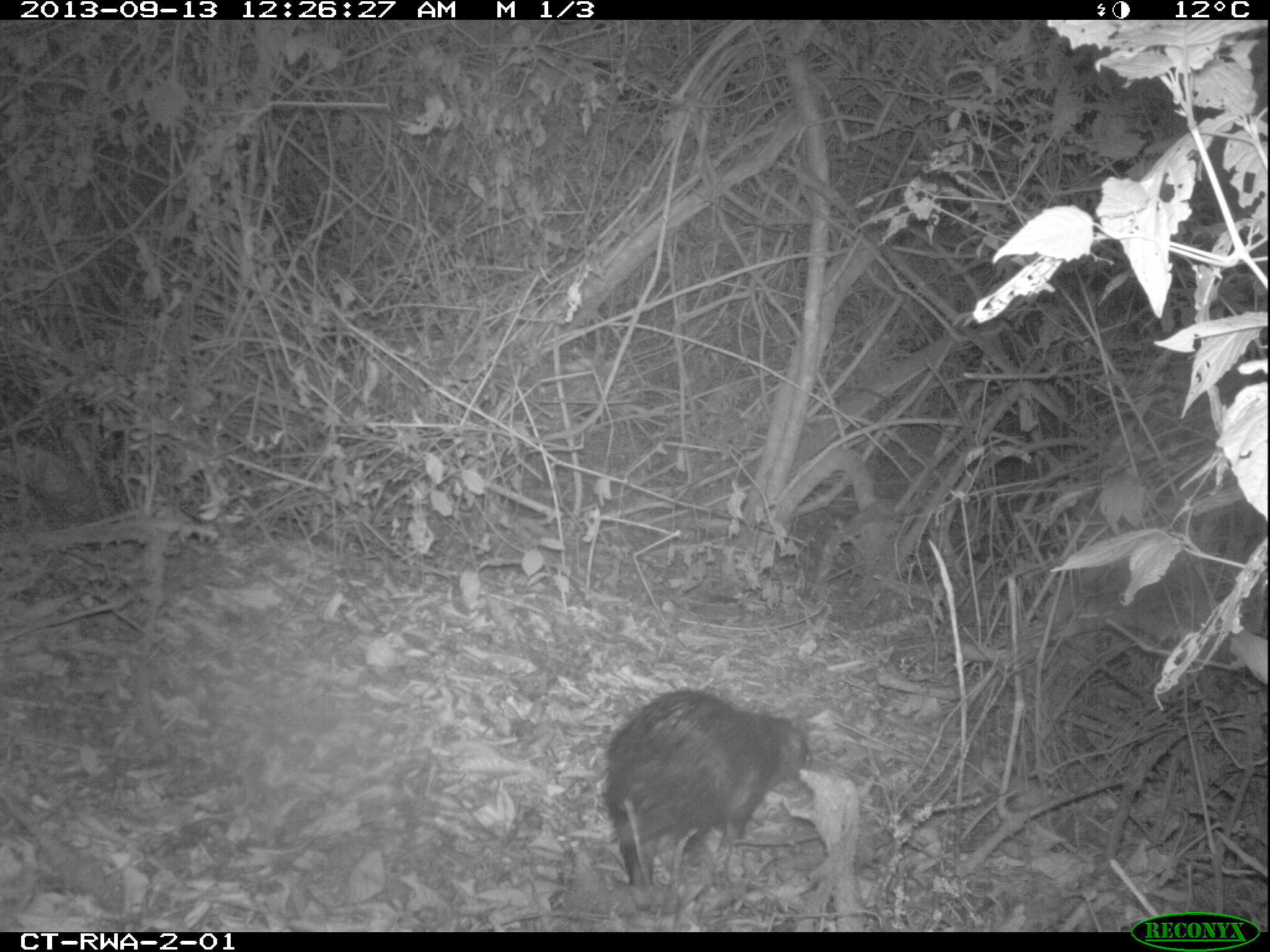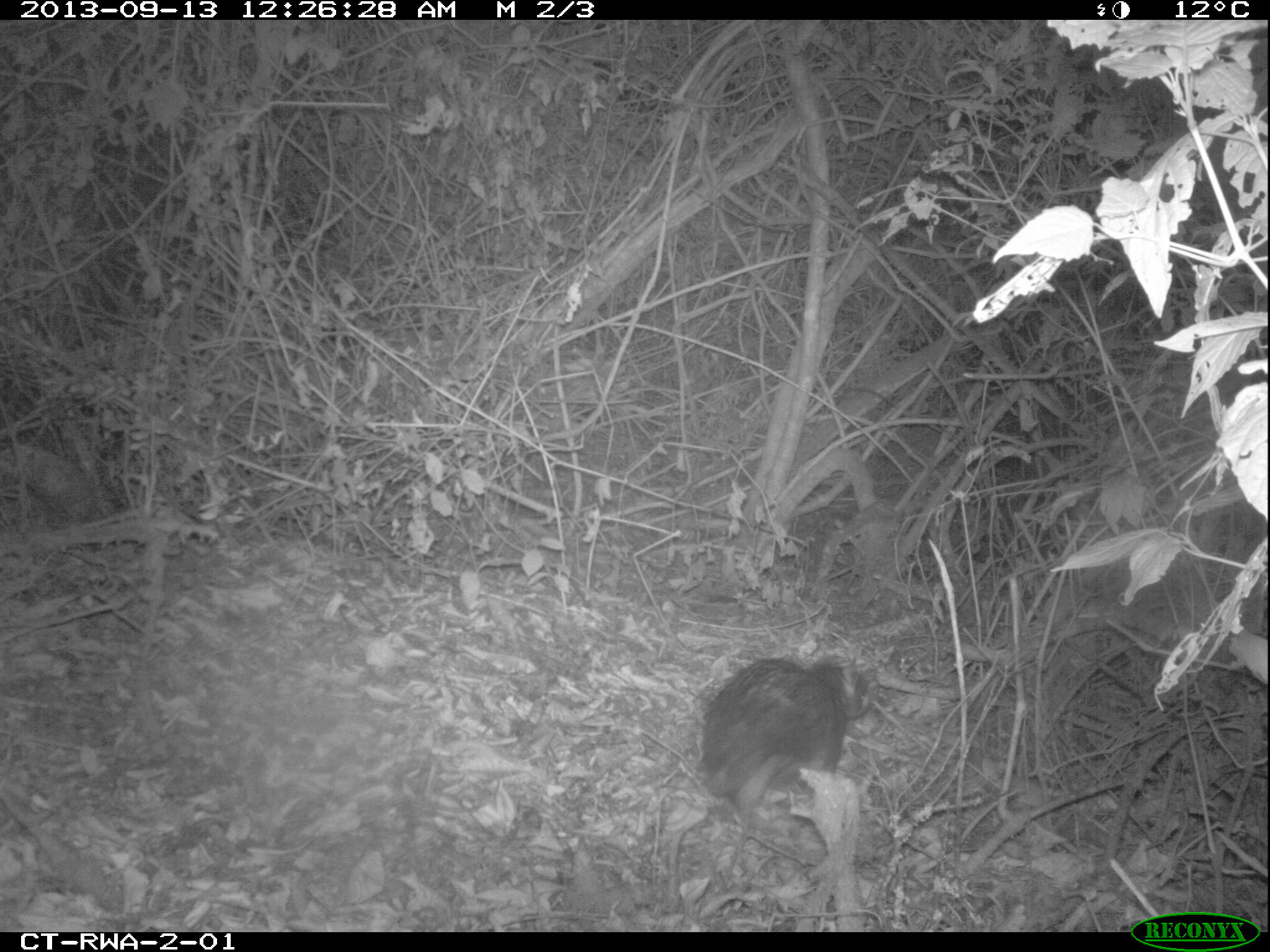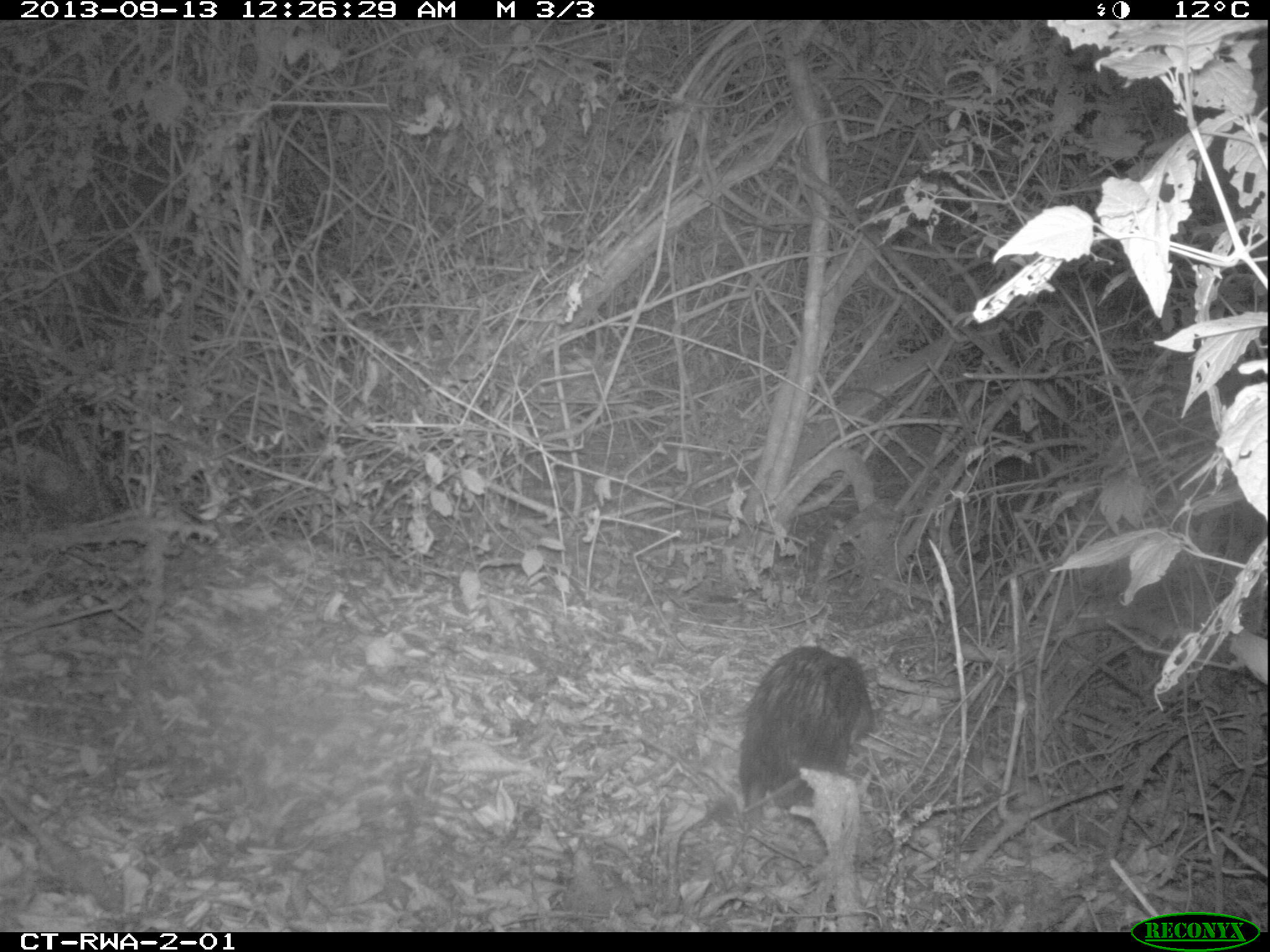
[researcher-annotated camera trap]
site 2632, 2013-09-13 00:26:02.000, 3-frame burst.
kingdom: Animalia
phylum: Chordata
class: Mammalia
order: Rodentia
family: Hystricidae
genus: Atherurus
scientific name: Atherurus africanus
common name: african brush-tailed porcupine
Atherurus africanus (african brush-tailed porcupine), count 1.